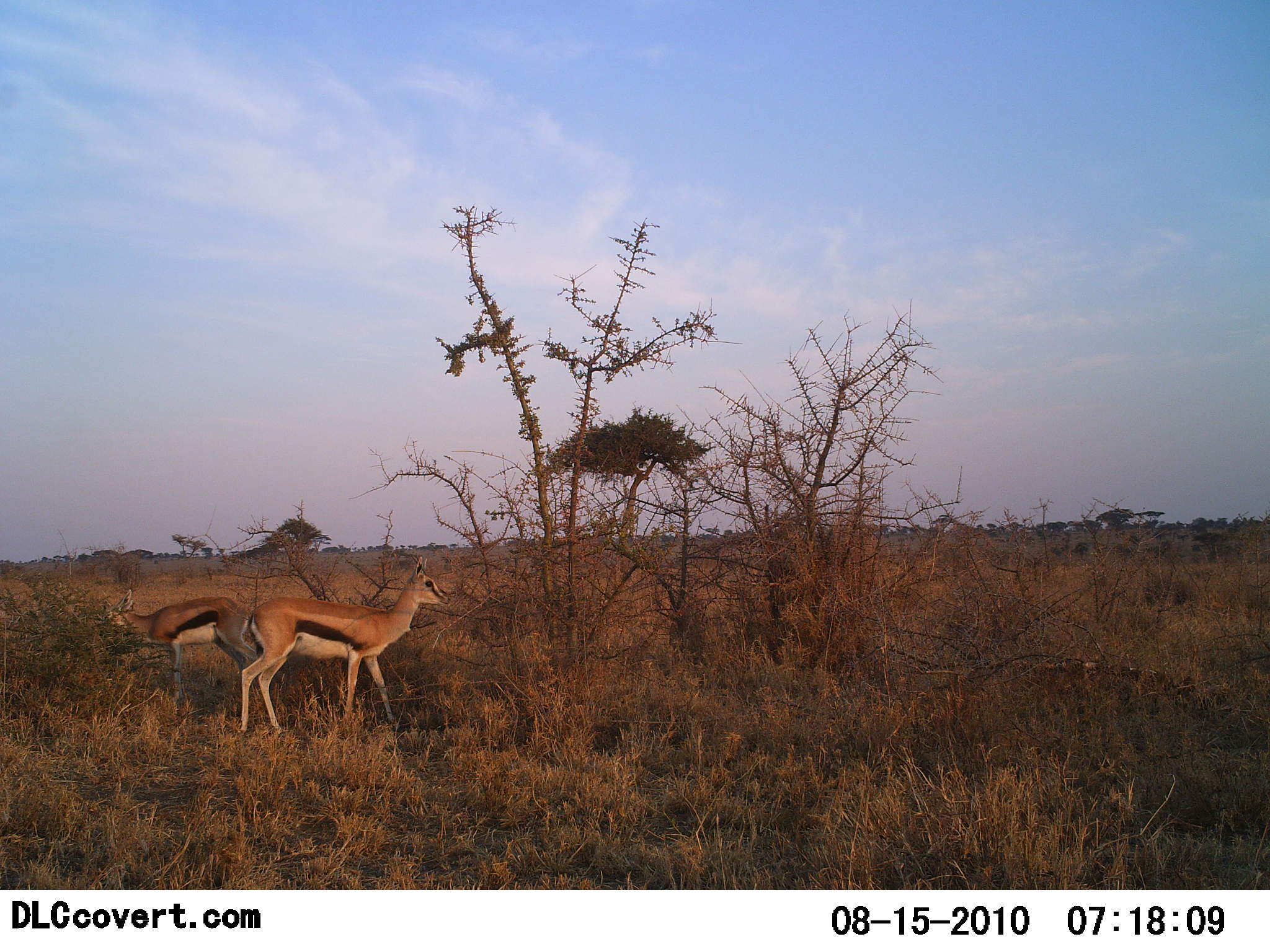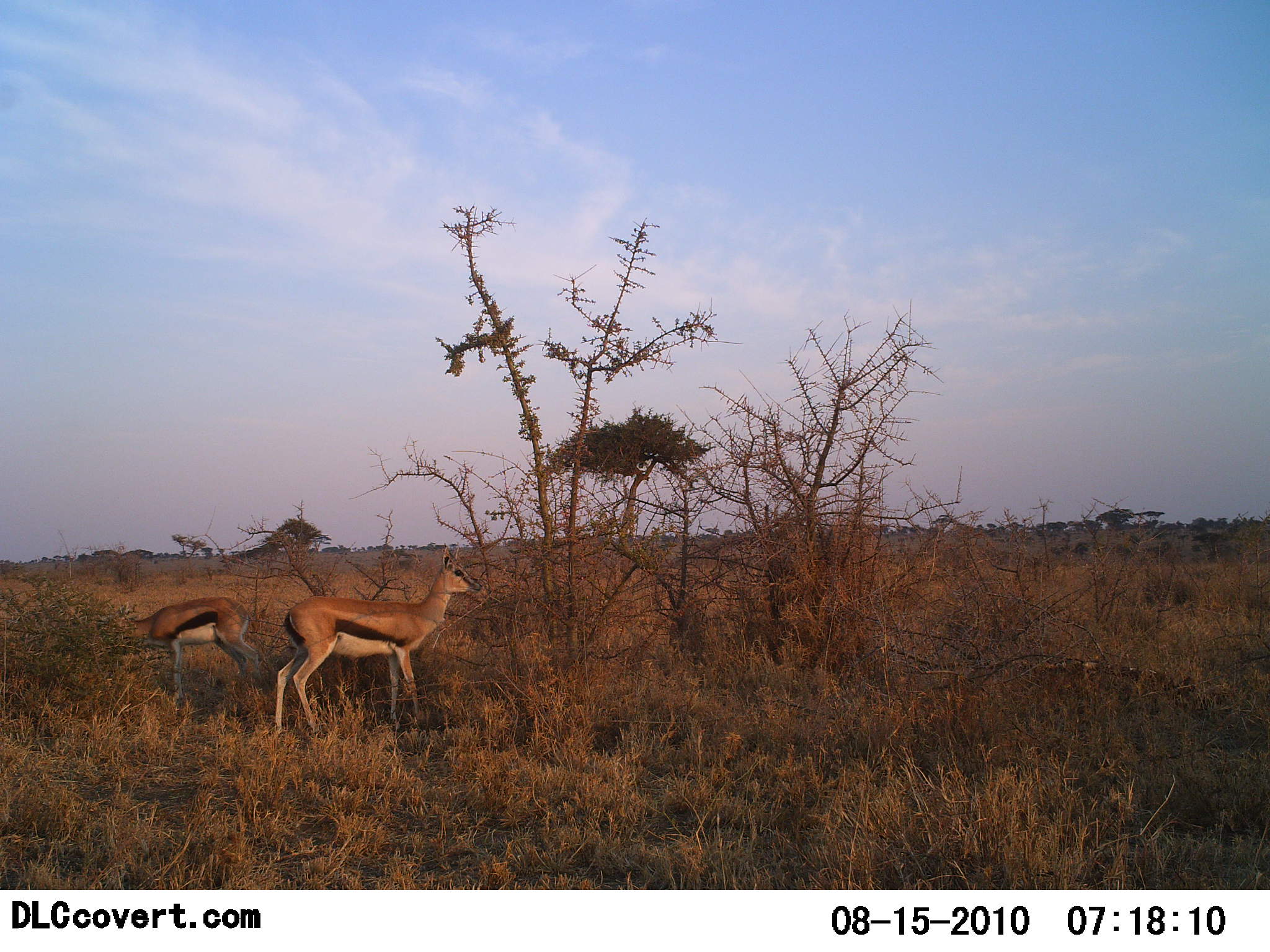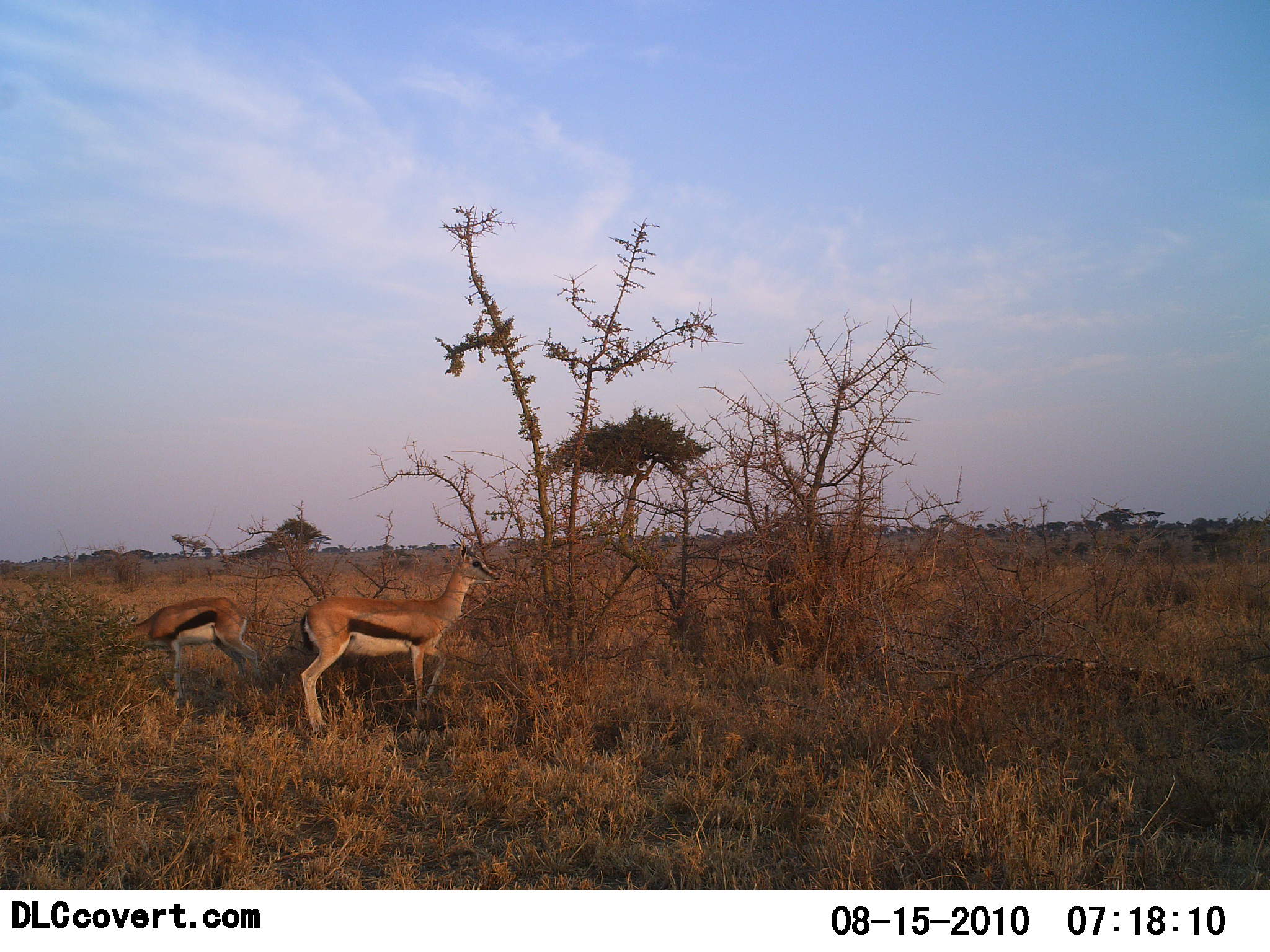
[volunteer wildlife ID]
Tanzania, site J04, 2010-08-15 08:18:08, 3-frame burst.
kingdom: Animalia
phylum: Chordata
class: Mammalia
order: Artiodactyla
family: Bovidae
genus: Eudorcas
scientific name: Eudorcas thomsonii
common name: thomson's gazelle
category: gazellethomsons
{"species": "gazellethomsons (thomson's gazelle) (Eudorcas thomsonii)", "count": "2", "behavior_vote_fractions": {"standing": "79%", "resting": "0%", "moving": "26%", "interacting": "0%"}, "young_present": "0%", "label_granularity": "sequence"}